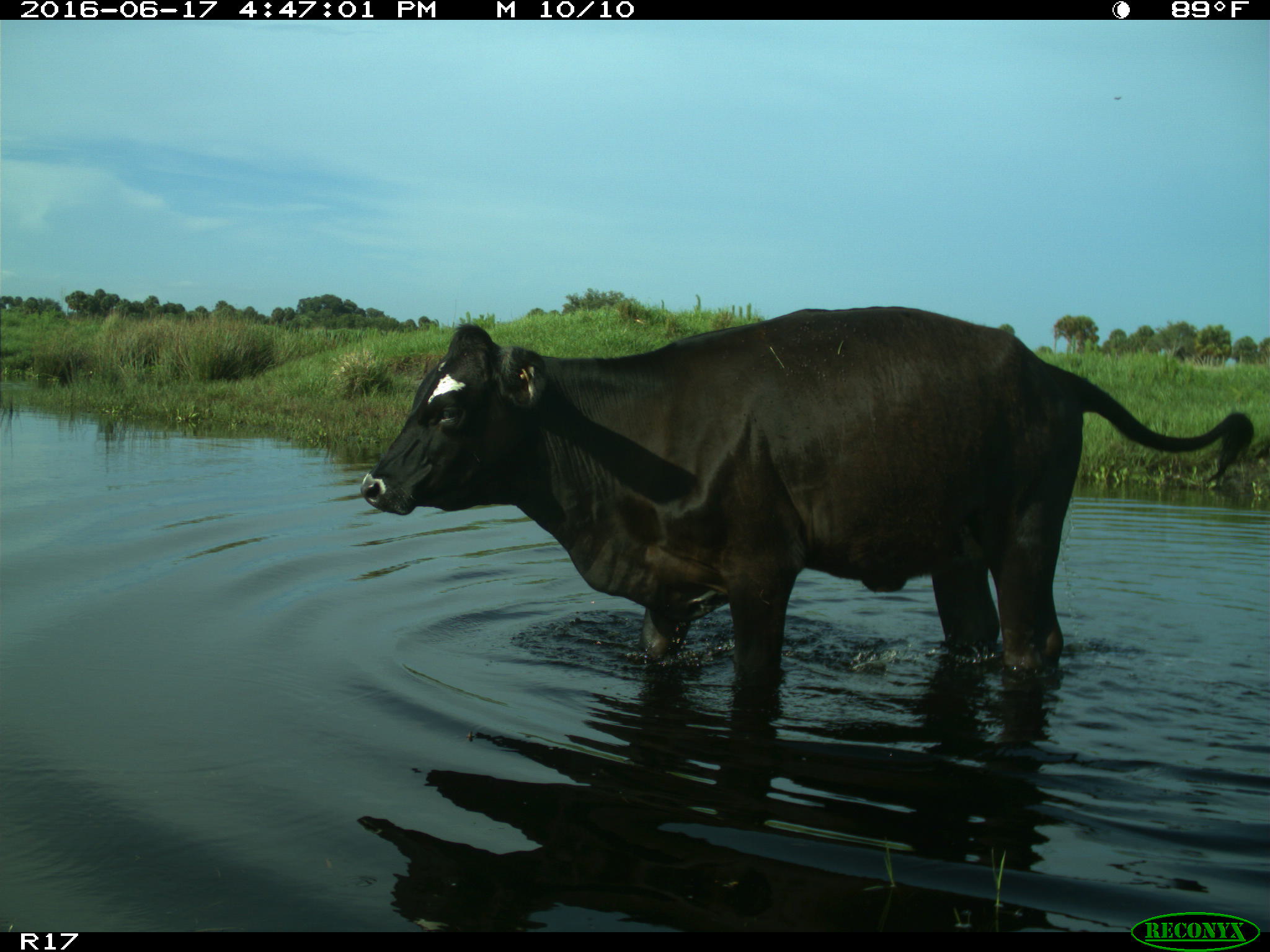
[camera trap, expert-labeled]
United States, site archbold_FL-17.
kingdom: Animalia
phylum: Chordata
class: Mammalia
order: Artiodactyla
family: Bovidae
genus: Bos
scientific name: Bos taurus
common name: domestic cow